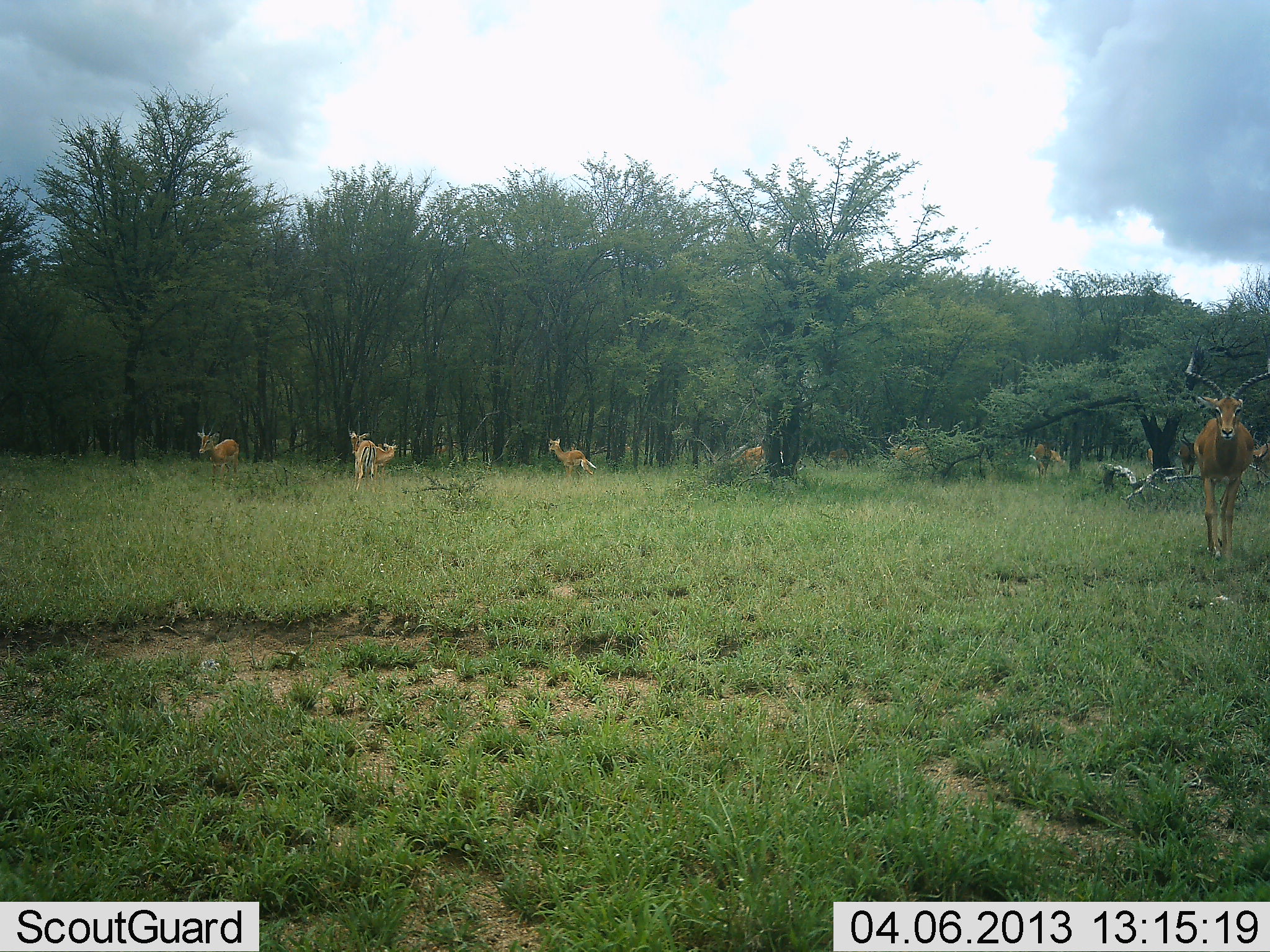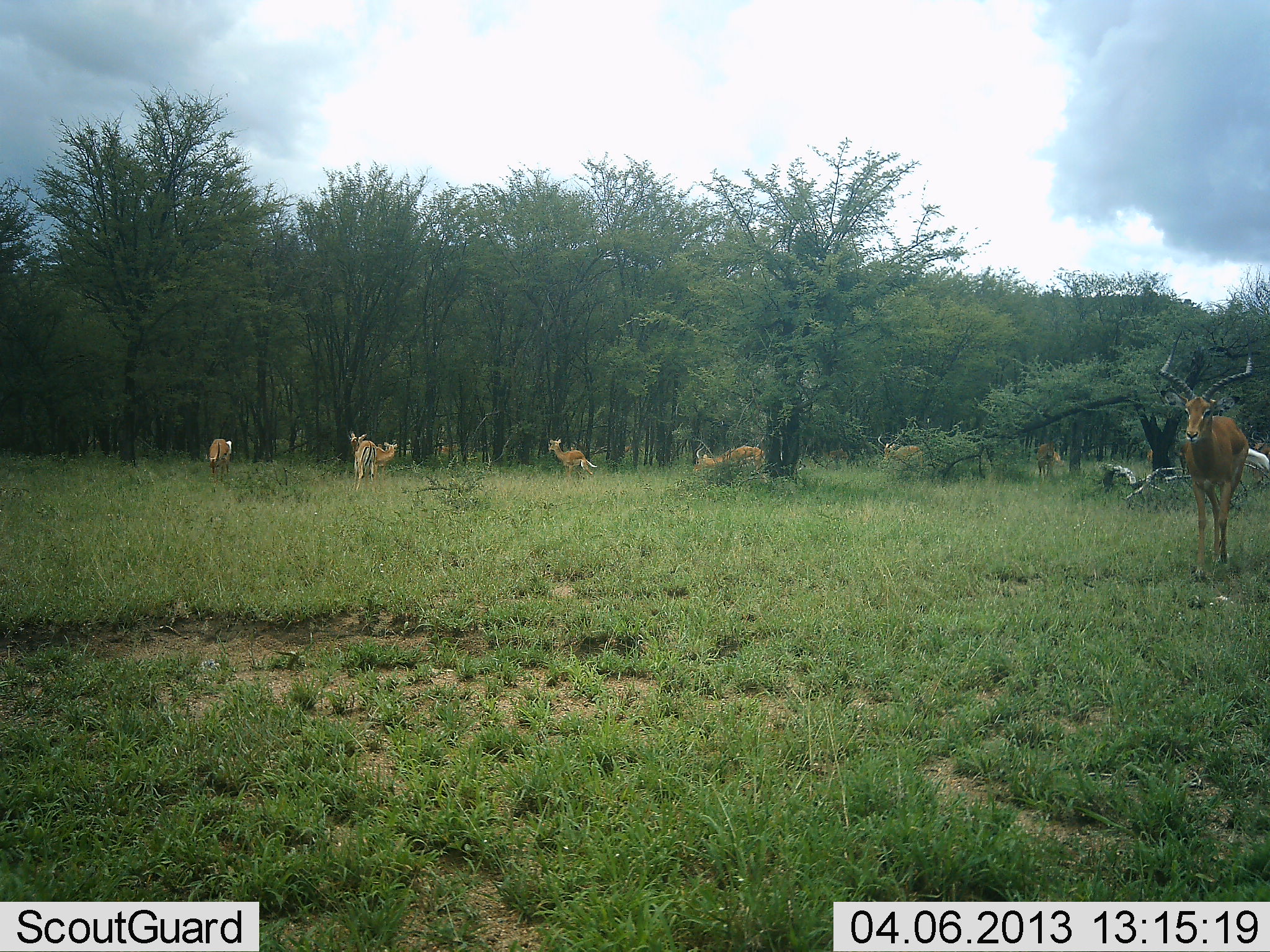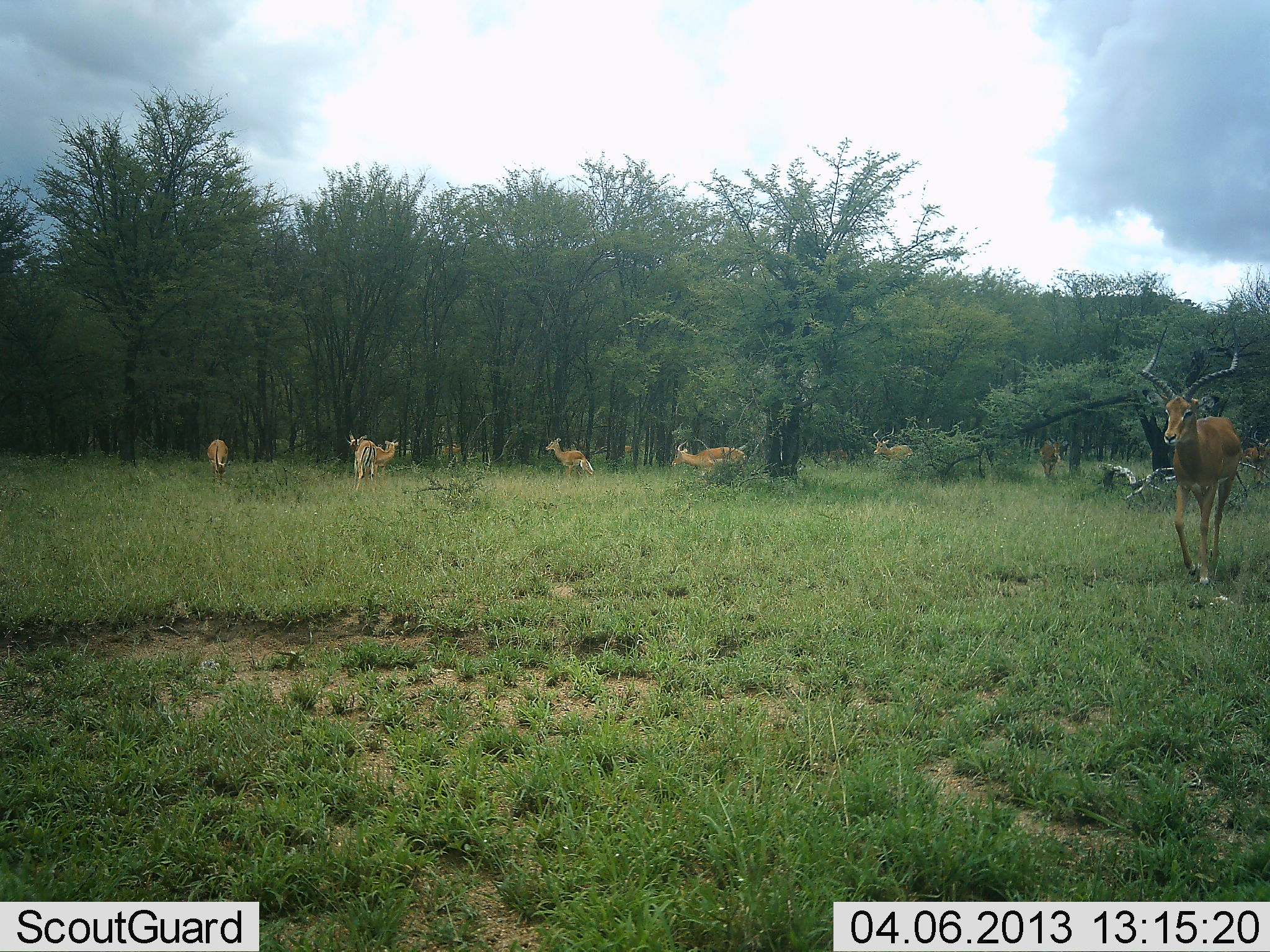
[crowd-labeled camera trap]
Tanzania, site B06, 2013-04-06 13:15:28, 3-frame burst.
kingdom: Animalia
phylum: Chordata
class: Mammalia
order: Artiodactyla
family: Bovidae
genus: Aepyceros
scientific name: Aepyceros melampus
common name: impala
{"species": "impala (Aepyceros melampus)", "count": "8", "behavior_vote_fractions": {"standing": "68%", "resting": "5%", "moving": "79%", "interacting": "0%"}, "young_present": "0%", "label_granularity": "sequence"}